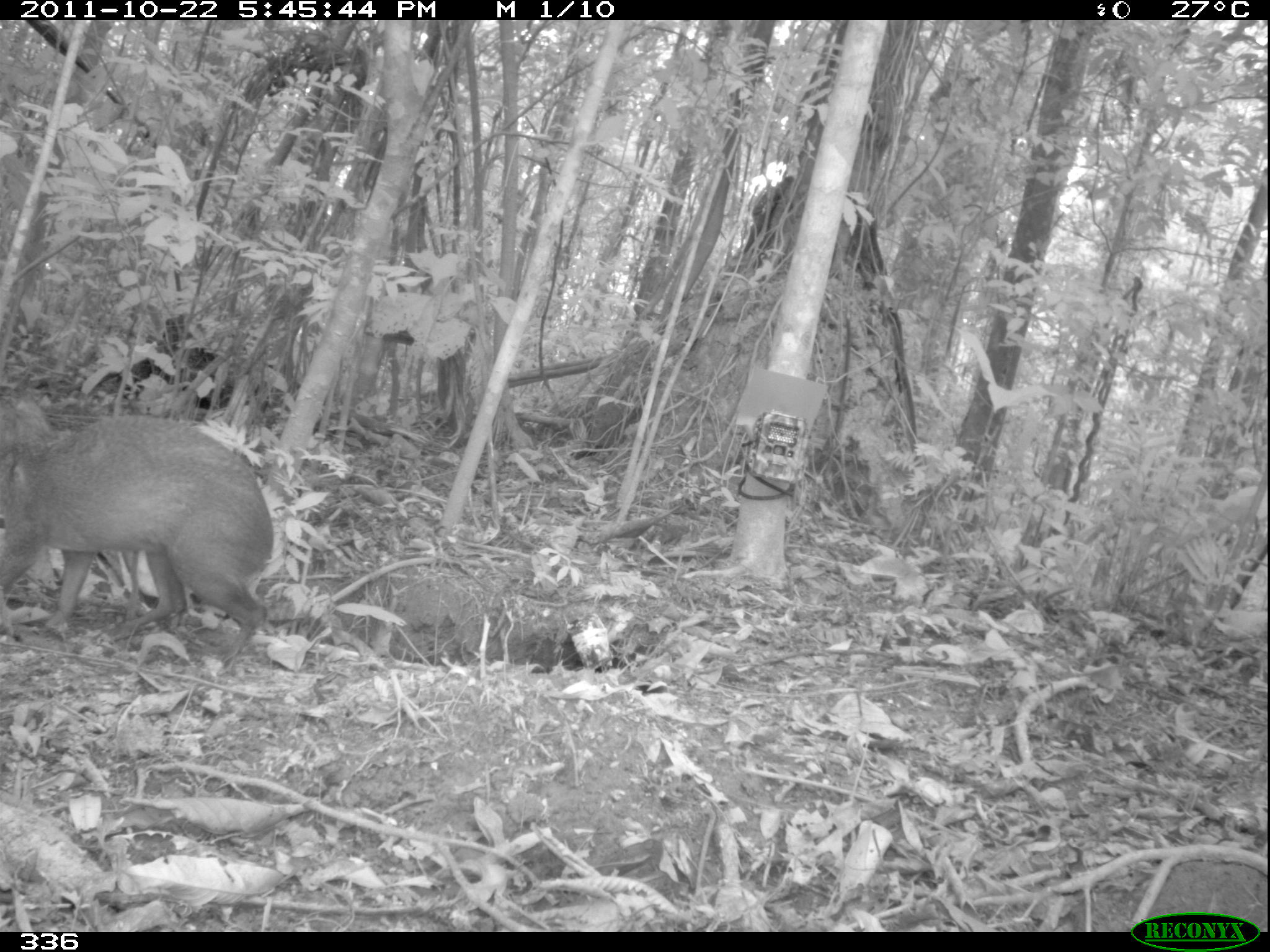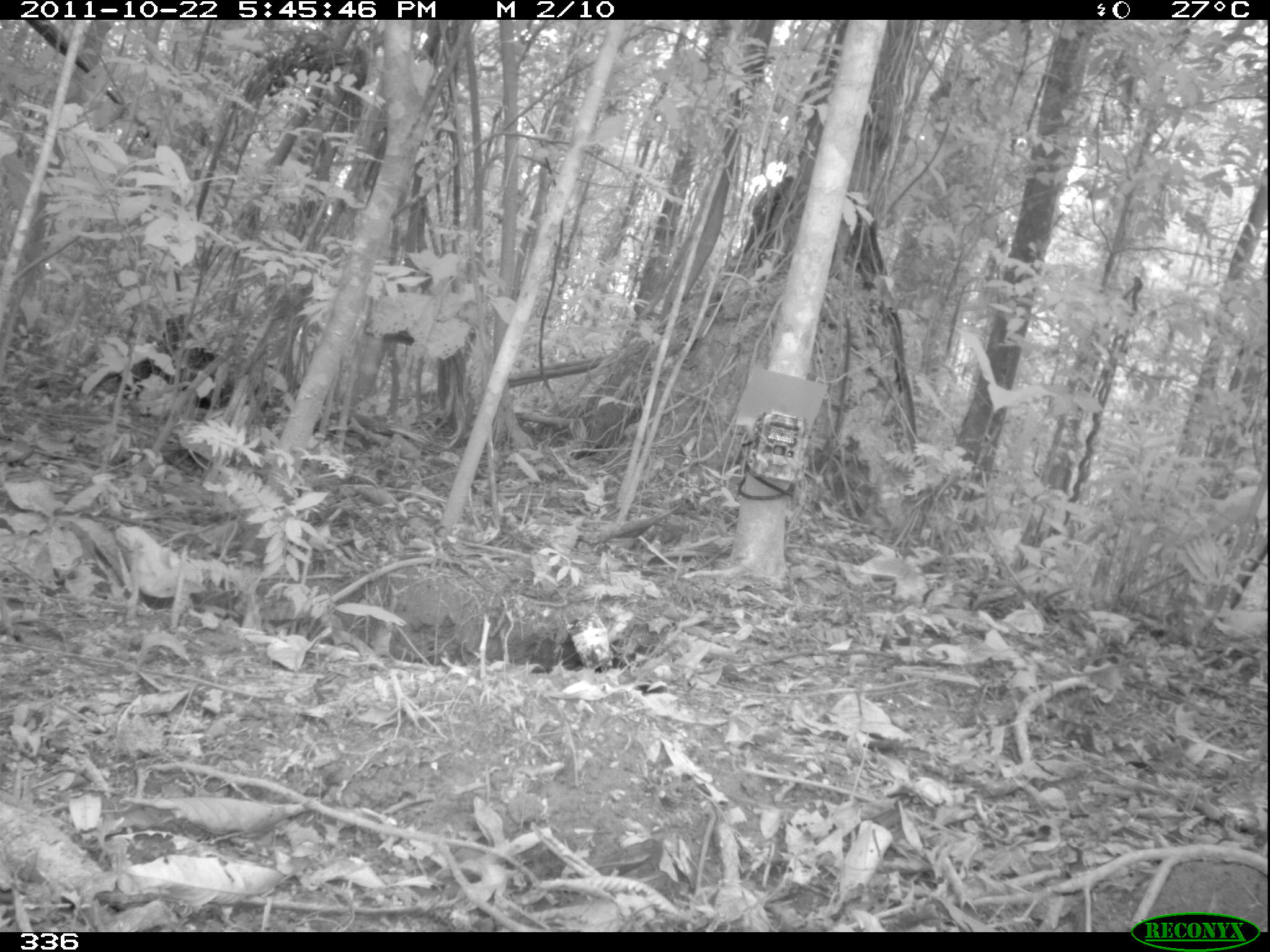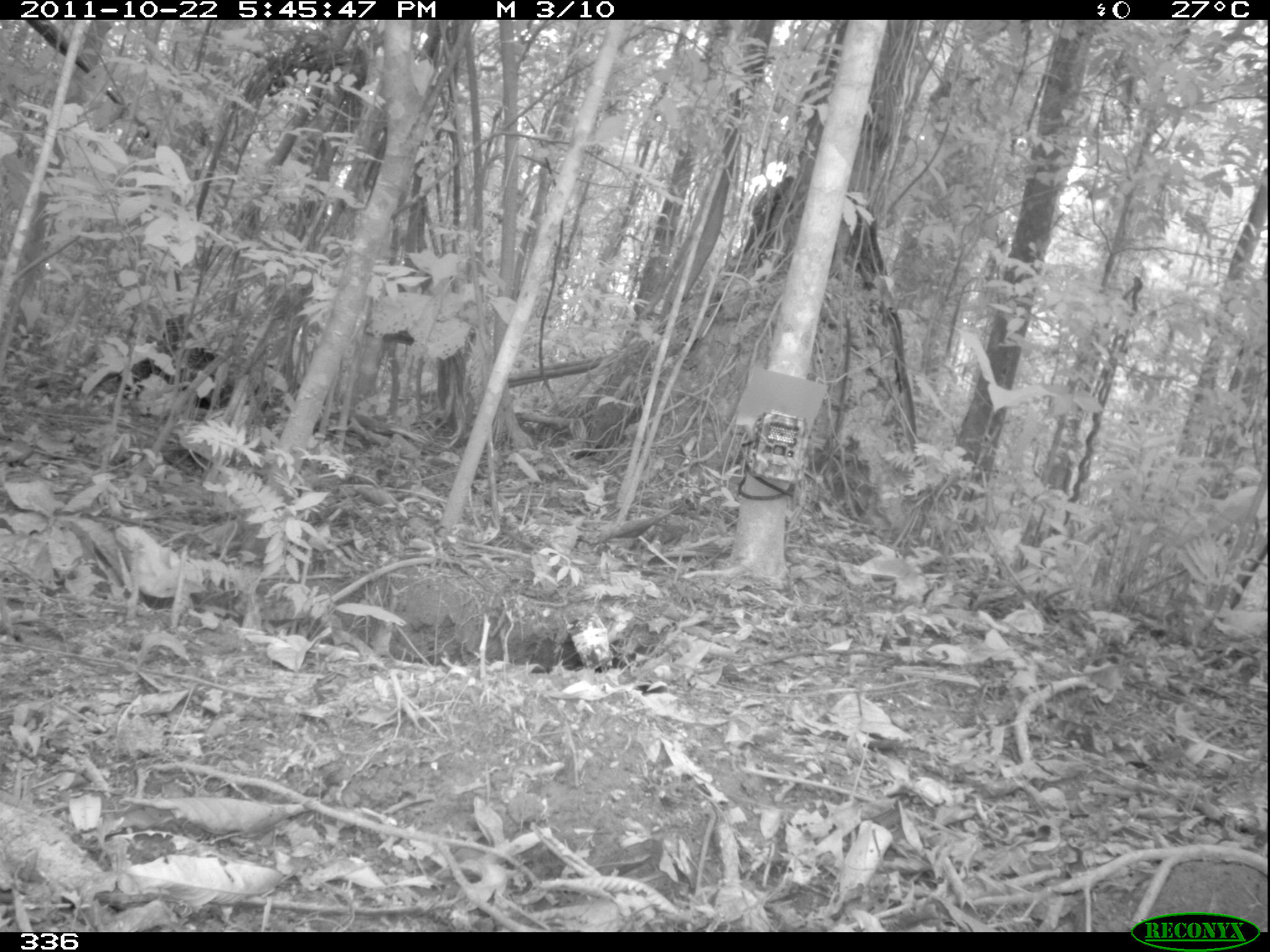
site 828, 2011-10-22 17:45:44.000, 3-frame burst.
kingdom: Animalia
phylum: Chordata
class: Mammalia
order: Rodentia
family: Dasyproctidae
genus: Dasyprocta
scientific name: Dasyprocta punctata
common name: central american agouti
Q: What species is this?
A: Dasyprocta punctata (central american agouti).